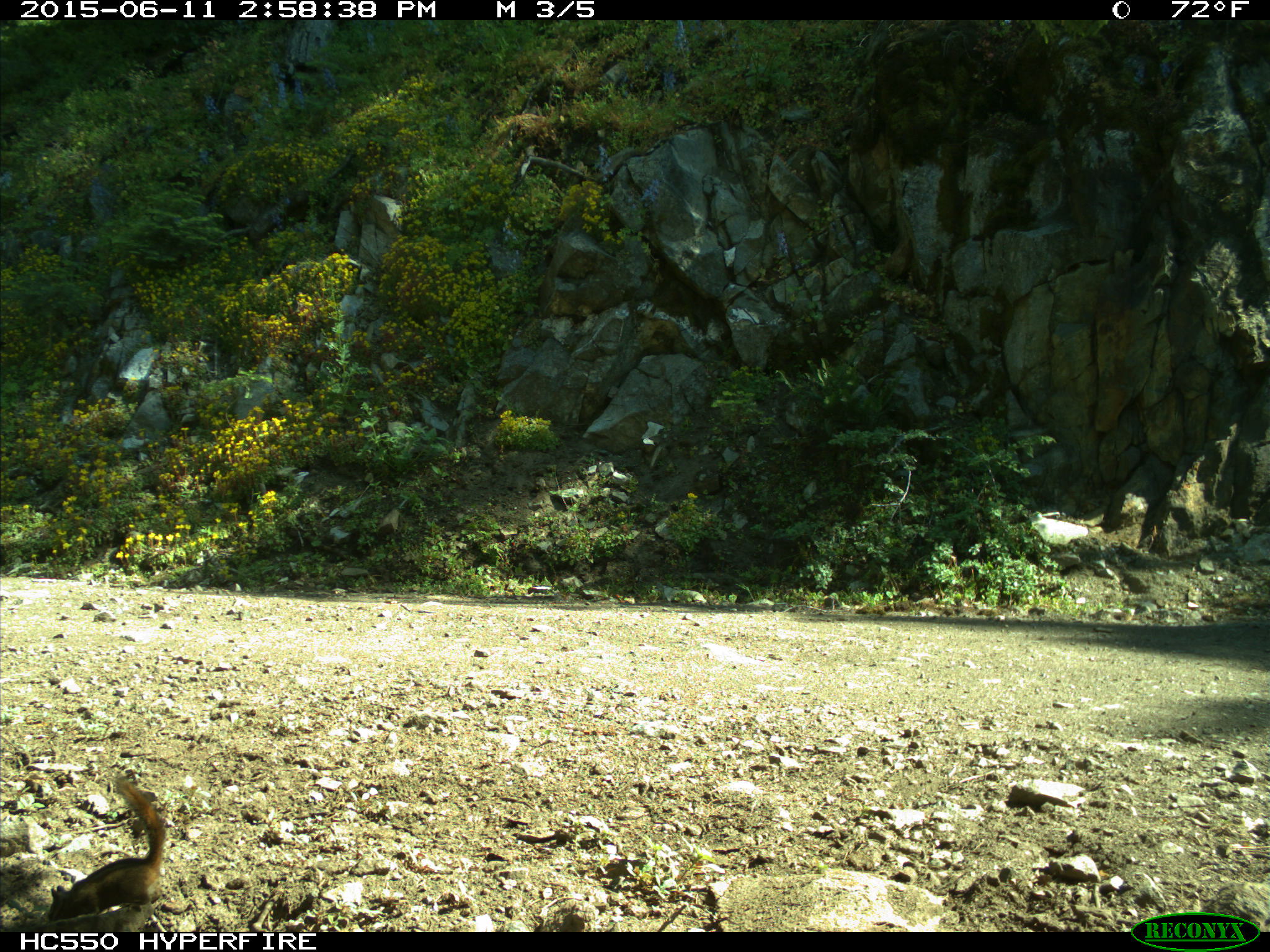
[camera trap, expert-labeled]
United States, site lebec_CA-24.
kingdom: Animalia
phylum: Chordata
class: Mammalia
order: Rodentia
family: Sciuridae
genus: Tamias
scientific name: Tamias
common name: chipmunk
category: unidentified chipmunk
Unidentified chipmunk (chipmunk) (Tamias).